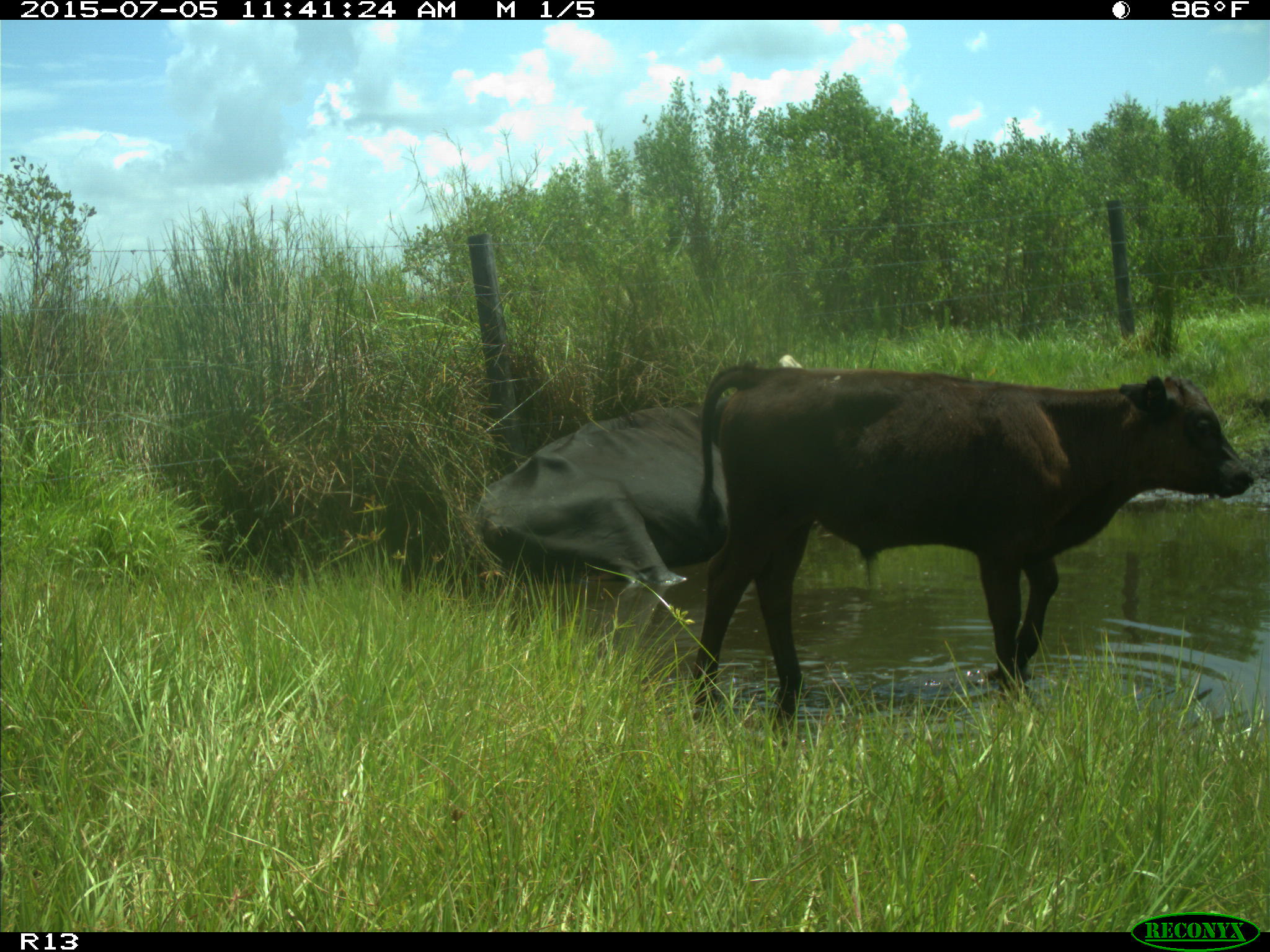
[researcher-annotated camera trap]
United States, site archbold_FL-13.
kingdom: Animalia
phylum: Chordata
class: Mammalia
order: Artiodactyla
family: Bovidae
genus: Bos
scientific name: Bos taurus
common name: domestic cow